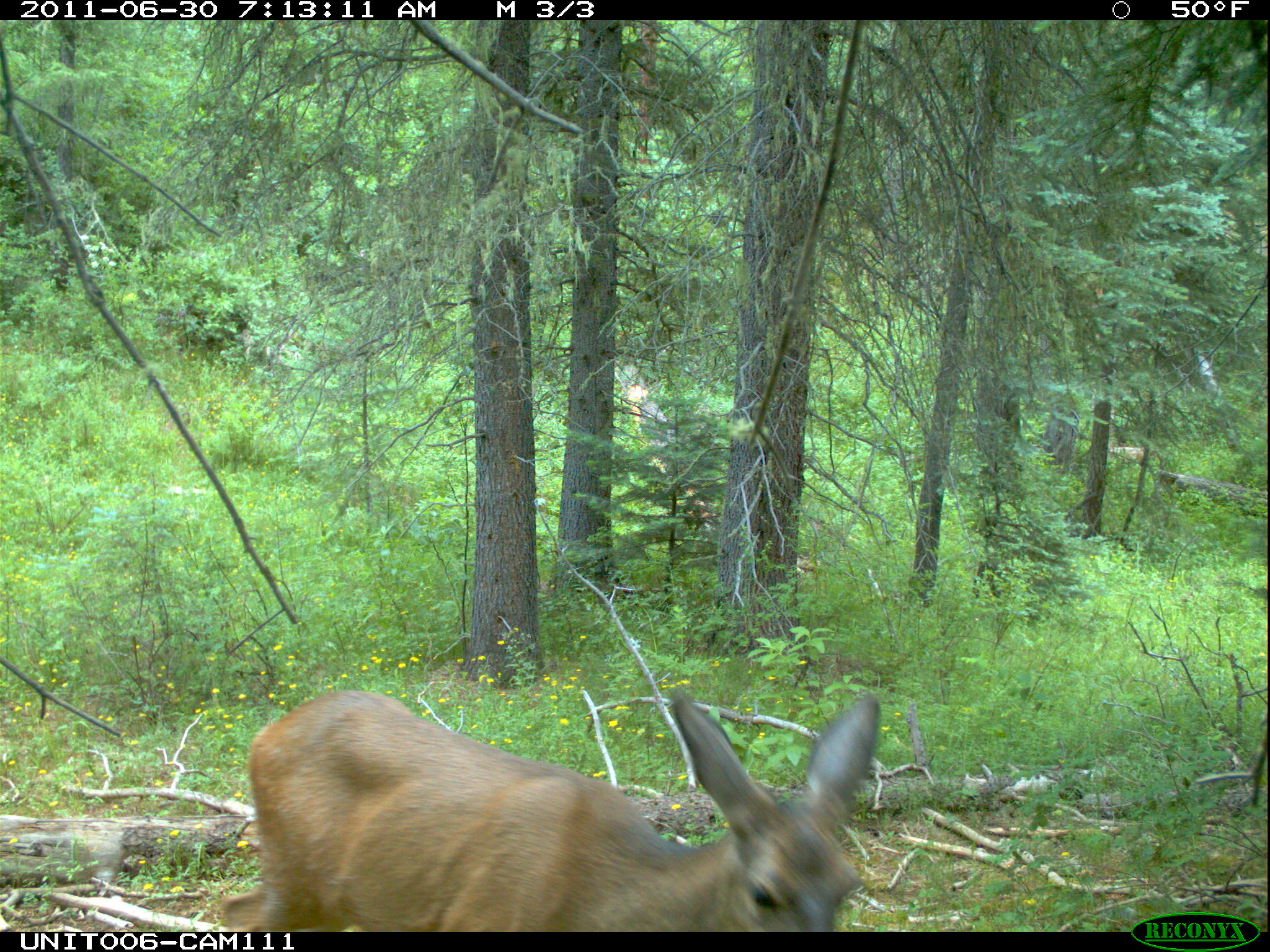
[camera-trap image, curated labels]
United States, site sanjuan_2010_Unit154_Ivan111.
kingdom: Animalia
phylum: Chordata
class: Mammalia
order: Artiodactyla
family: Cervidae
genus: Odocoileus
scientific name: Odocoileus hemionus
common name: mule deer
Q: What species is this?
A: Odocoileus hemionus (mule deer).